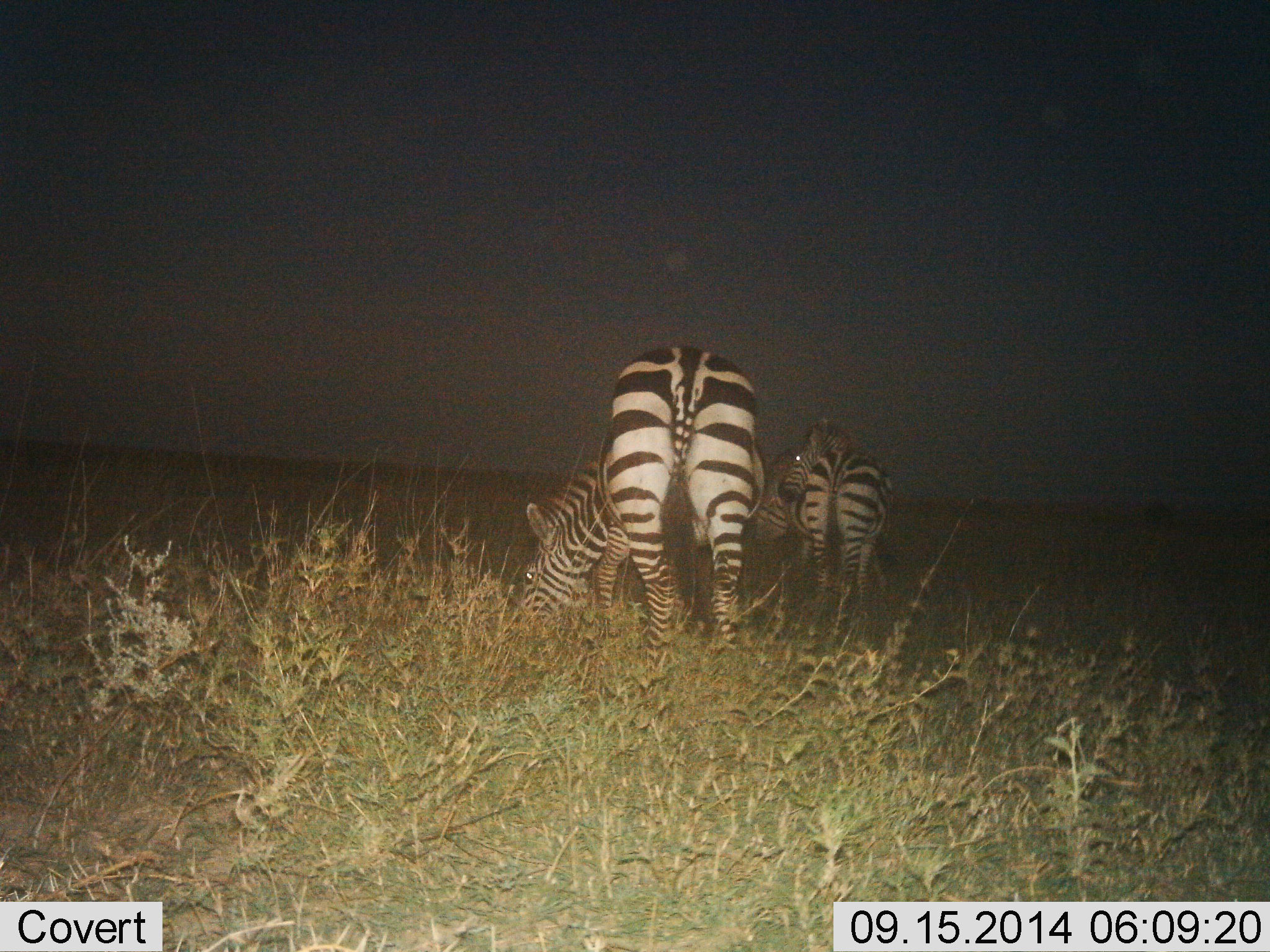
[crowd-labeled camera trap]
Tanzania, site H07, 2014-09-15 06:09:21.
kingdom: Animalia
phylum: Chordata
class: Mammalia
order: Perissodactyla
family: Equidae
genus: Equus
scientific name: Equus quagga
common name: plains zebra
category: zebra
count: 3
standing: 50%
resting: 0%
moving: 10%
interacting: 0%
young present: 0%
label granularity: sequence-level